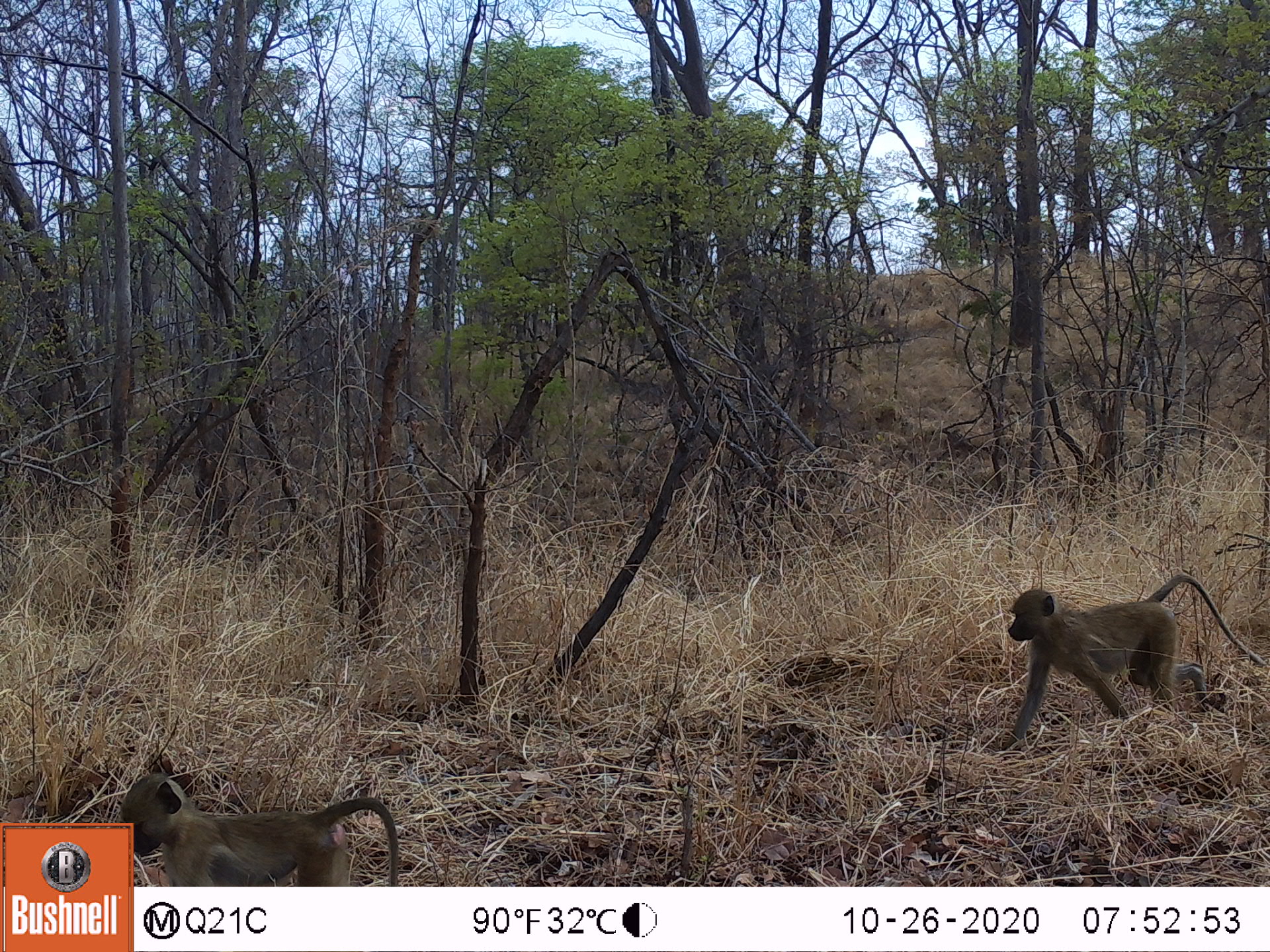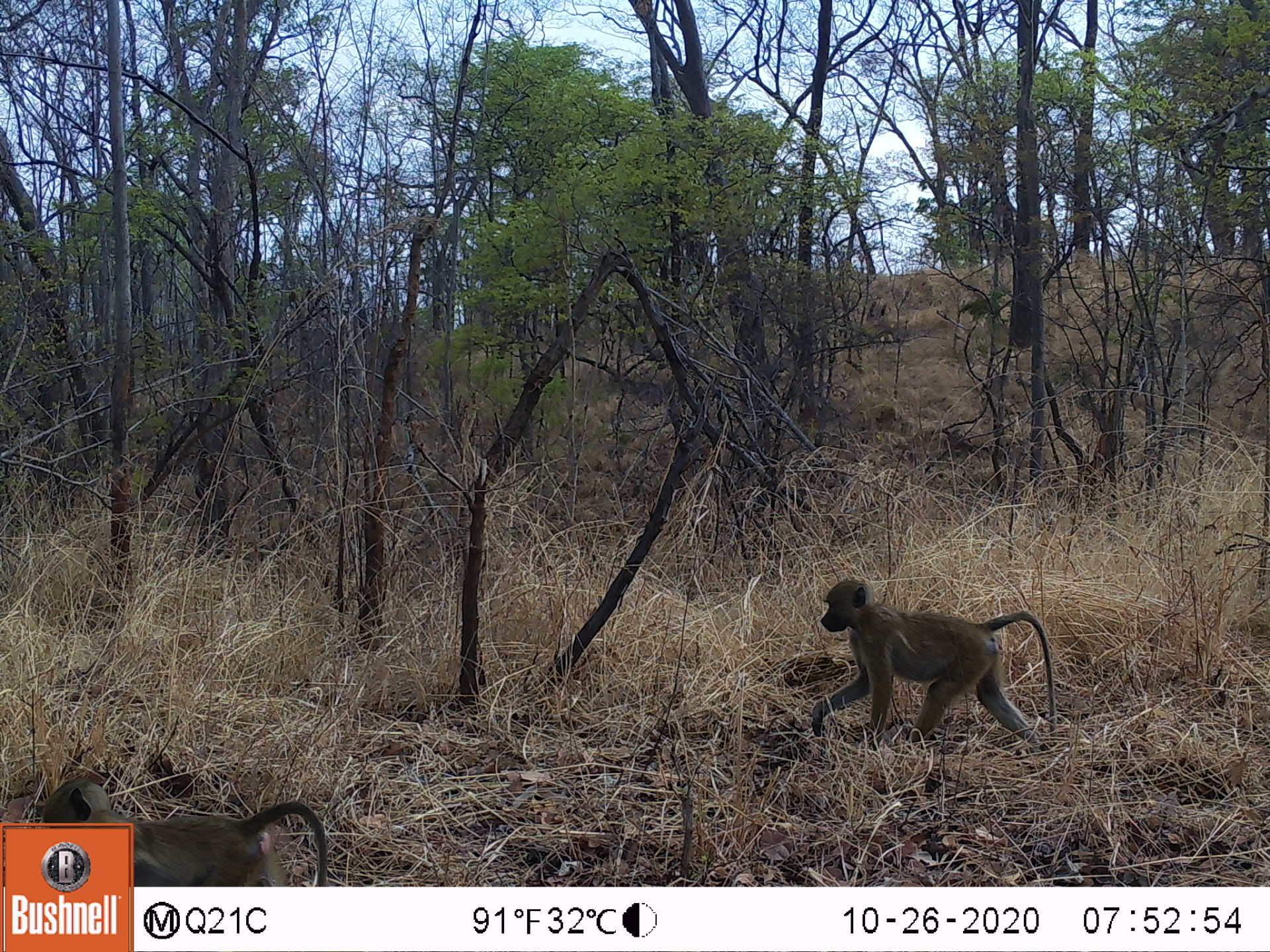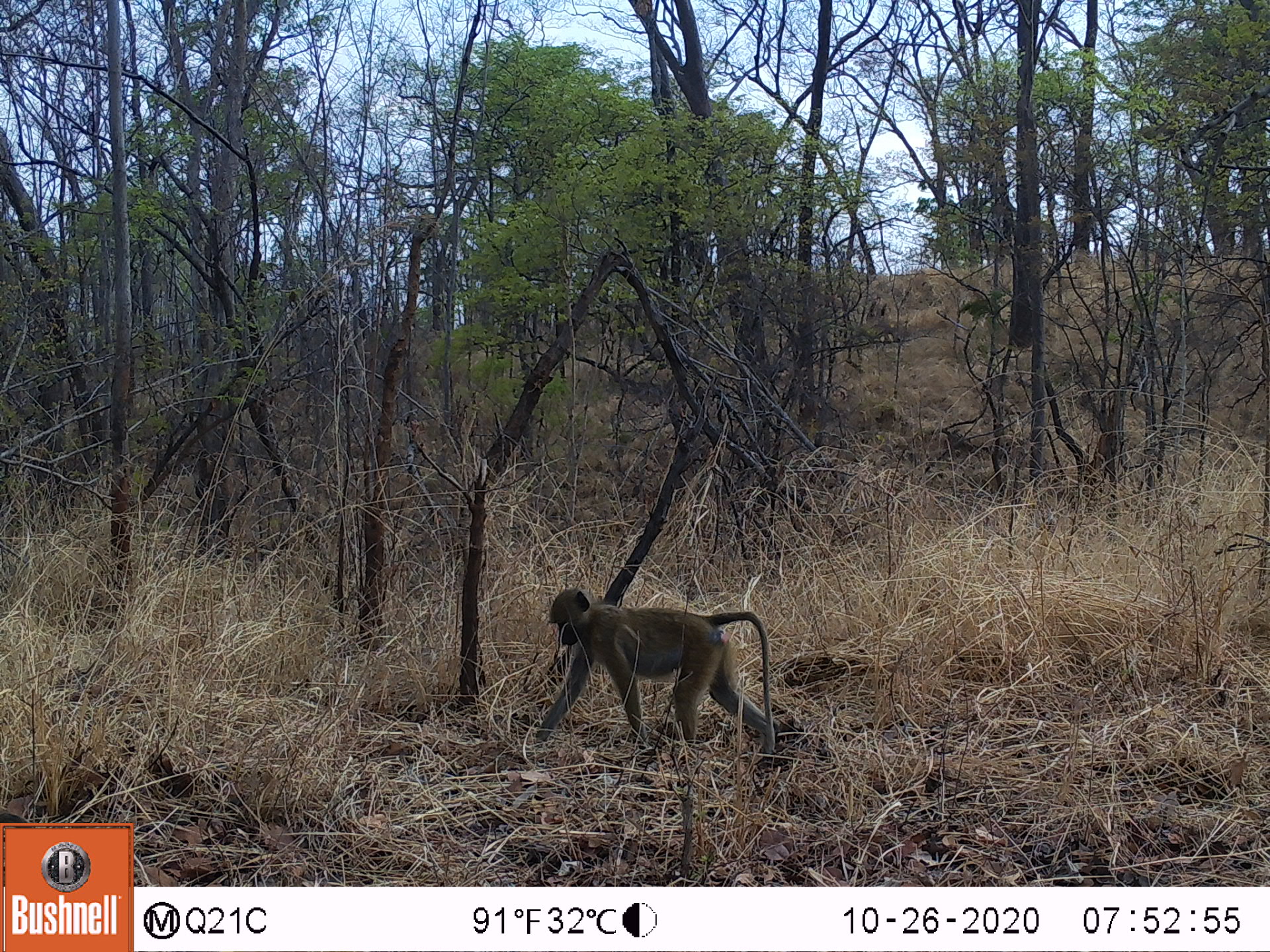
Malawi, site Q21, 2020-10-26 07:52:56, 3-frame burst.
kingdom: Animalia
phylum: Chordata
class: Mammalia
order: Primates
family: Cercopithecidae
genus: Papio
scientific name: Papio cynocephalus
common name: yellow baboon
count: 2